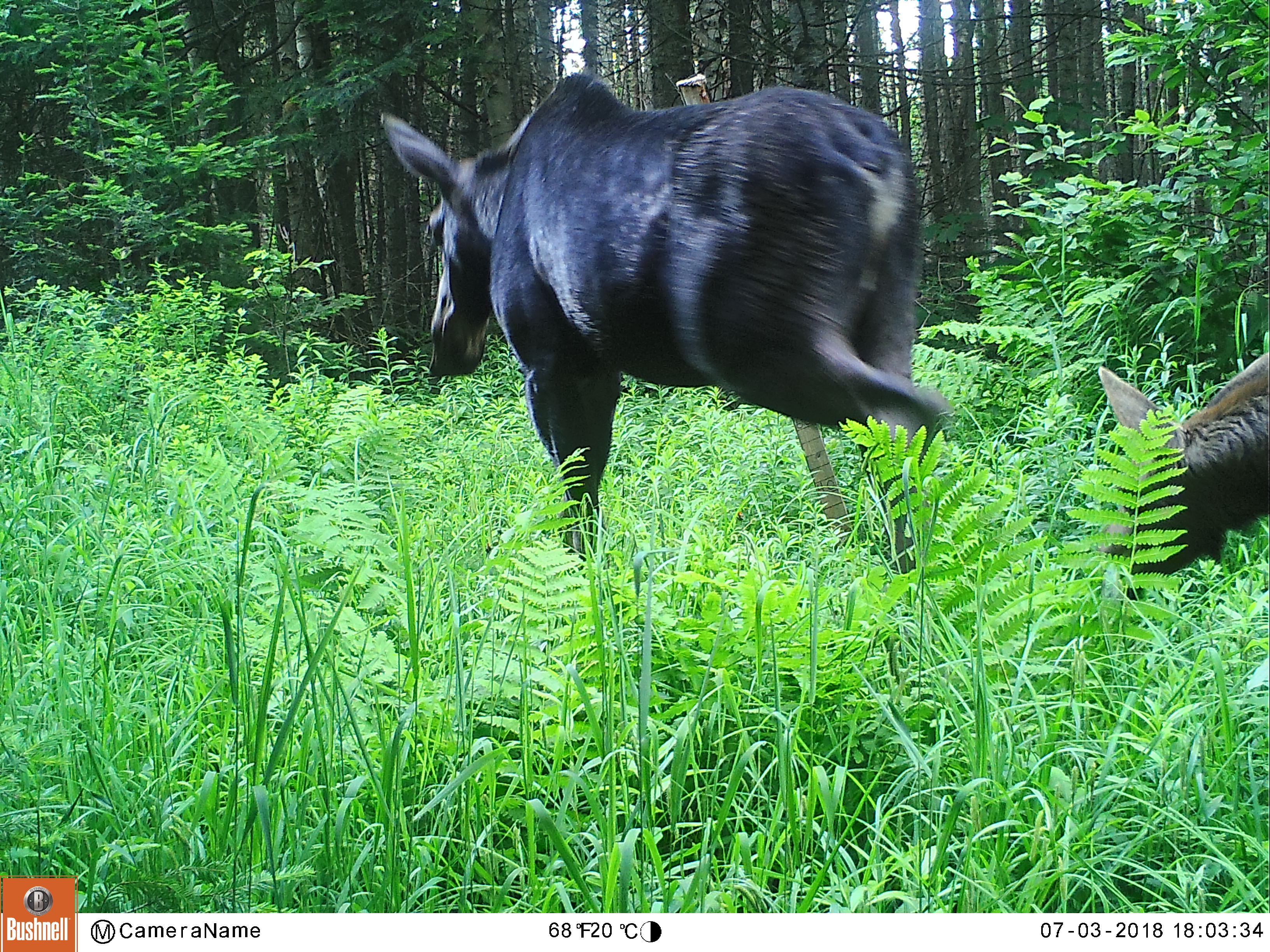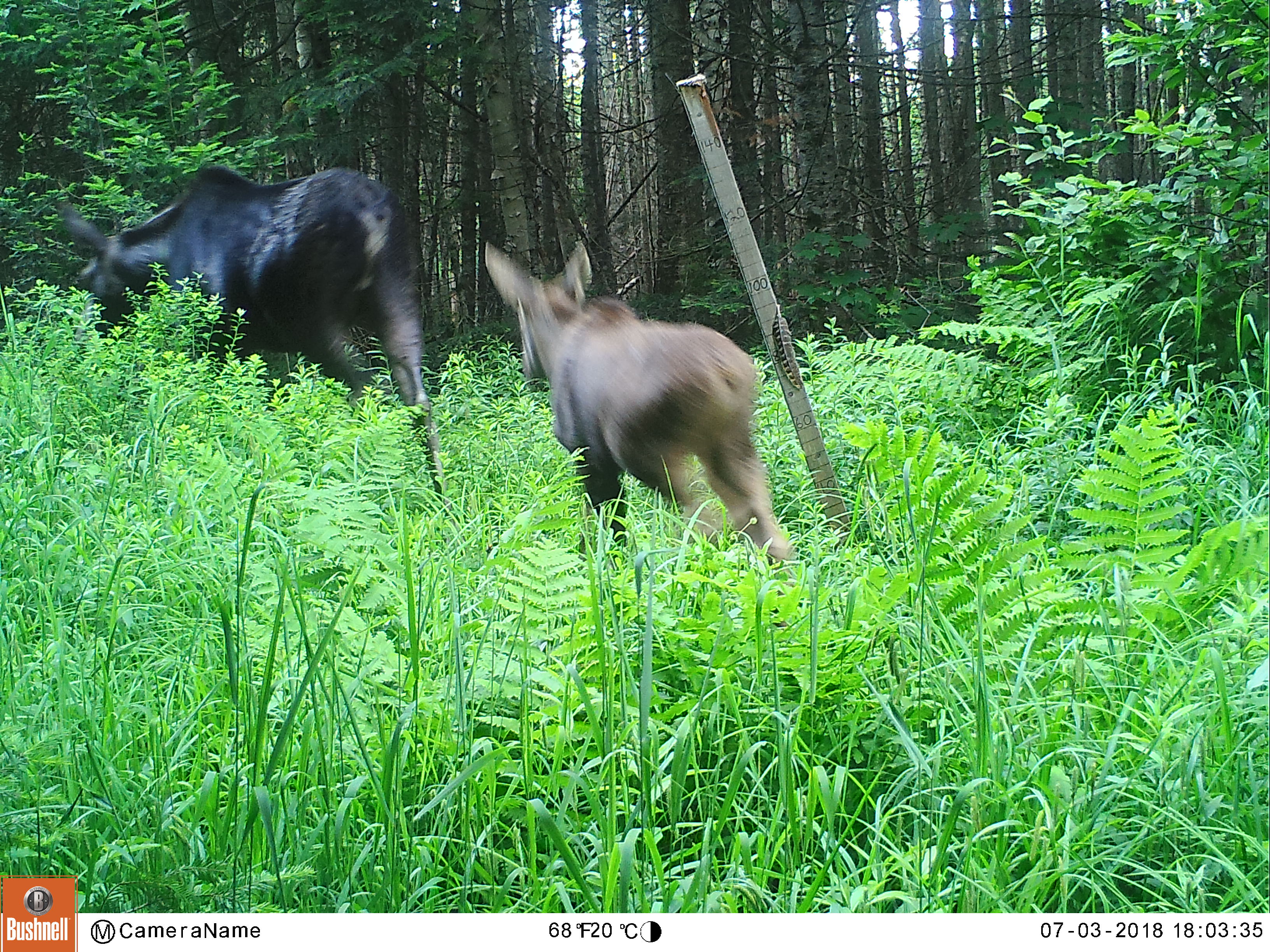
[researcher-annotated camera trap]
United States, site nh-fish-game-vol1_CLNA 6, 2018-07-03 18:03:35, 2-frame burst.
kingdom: Animalia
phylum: Chordata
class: Mammalia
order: Artiodactyla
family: Cervidae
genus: Alces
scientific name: Alces alces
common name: moose